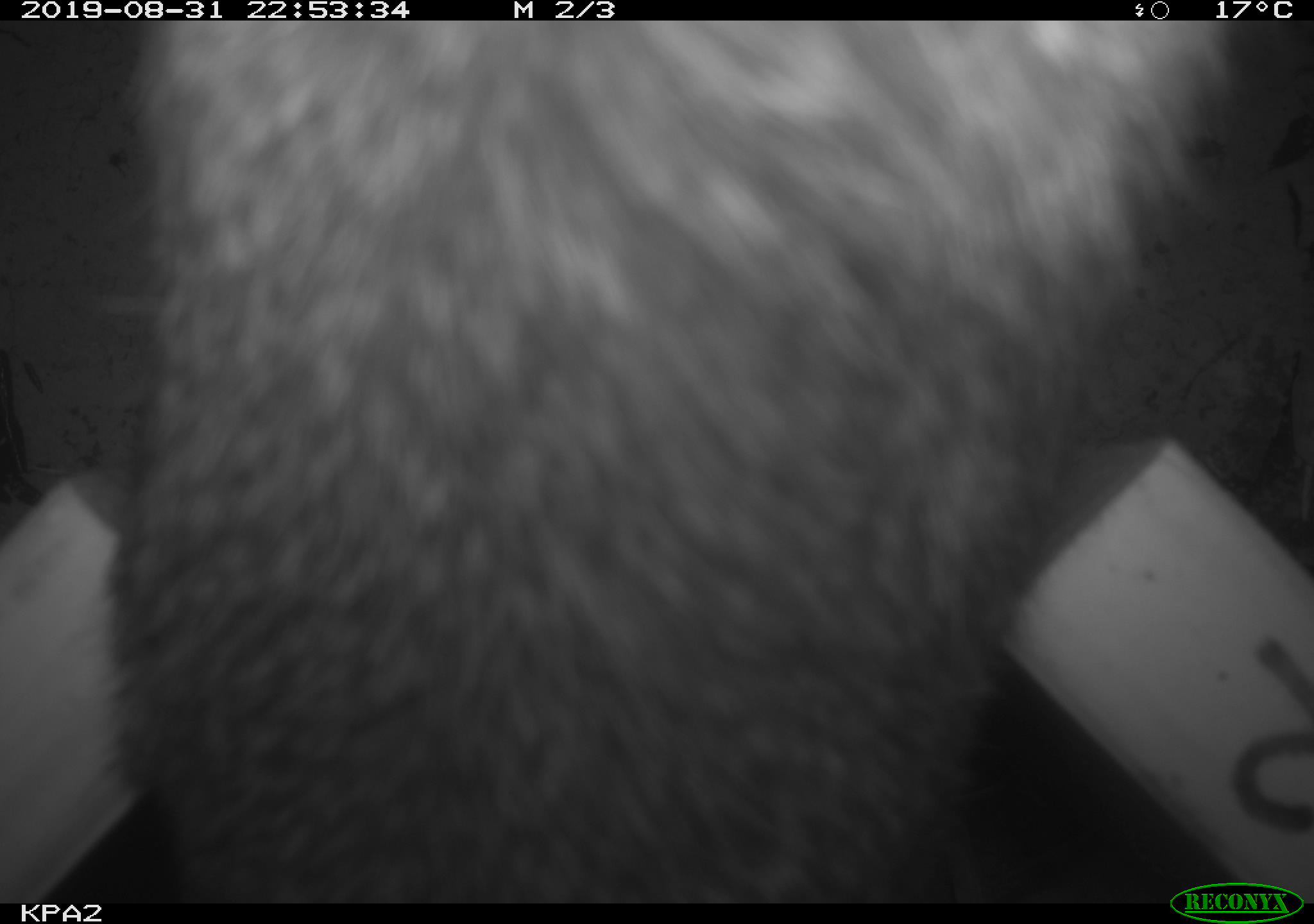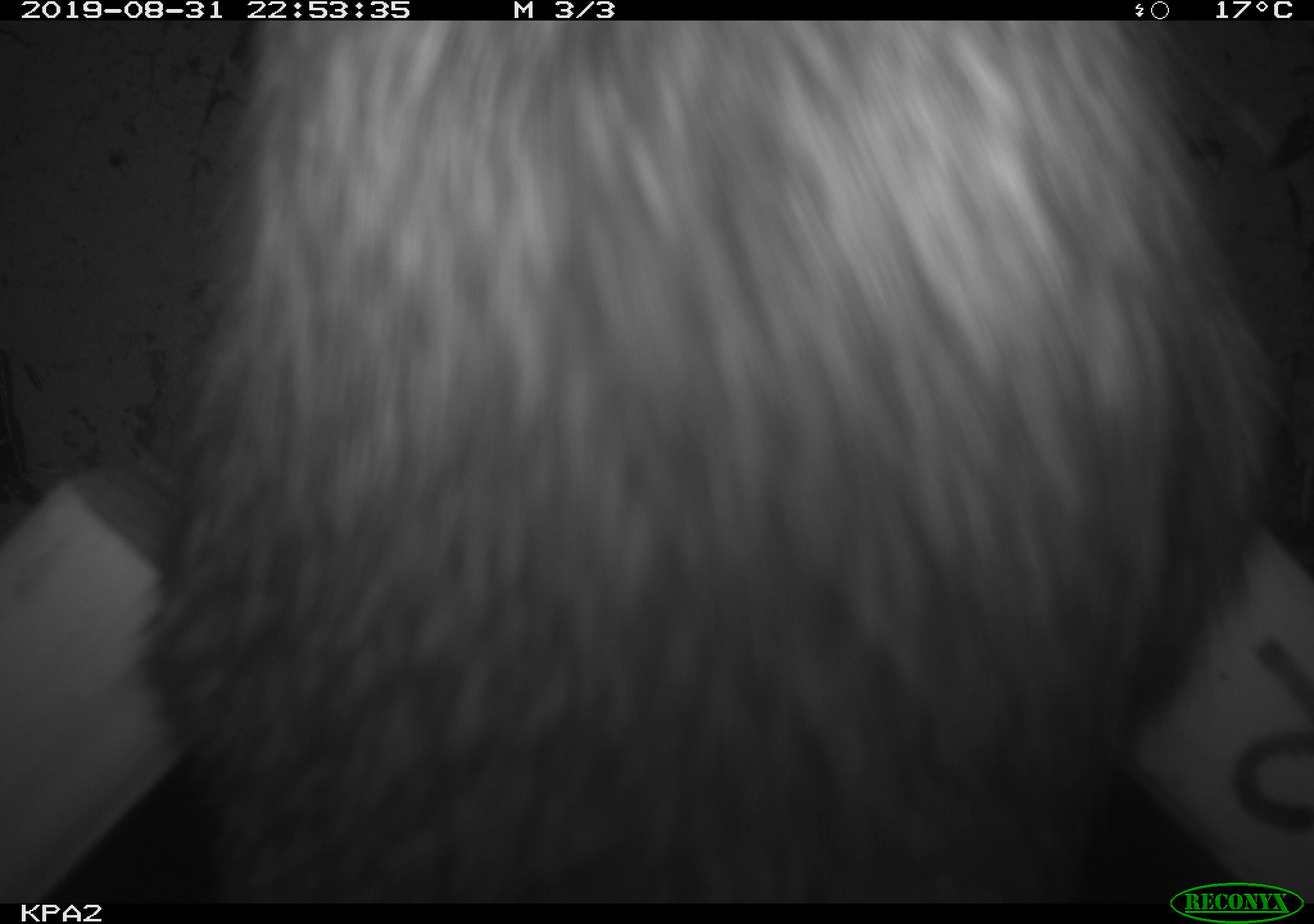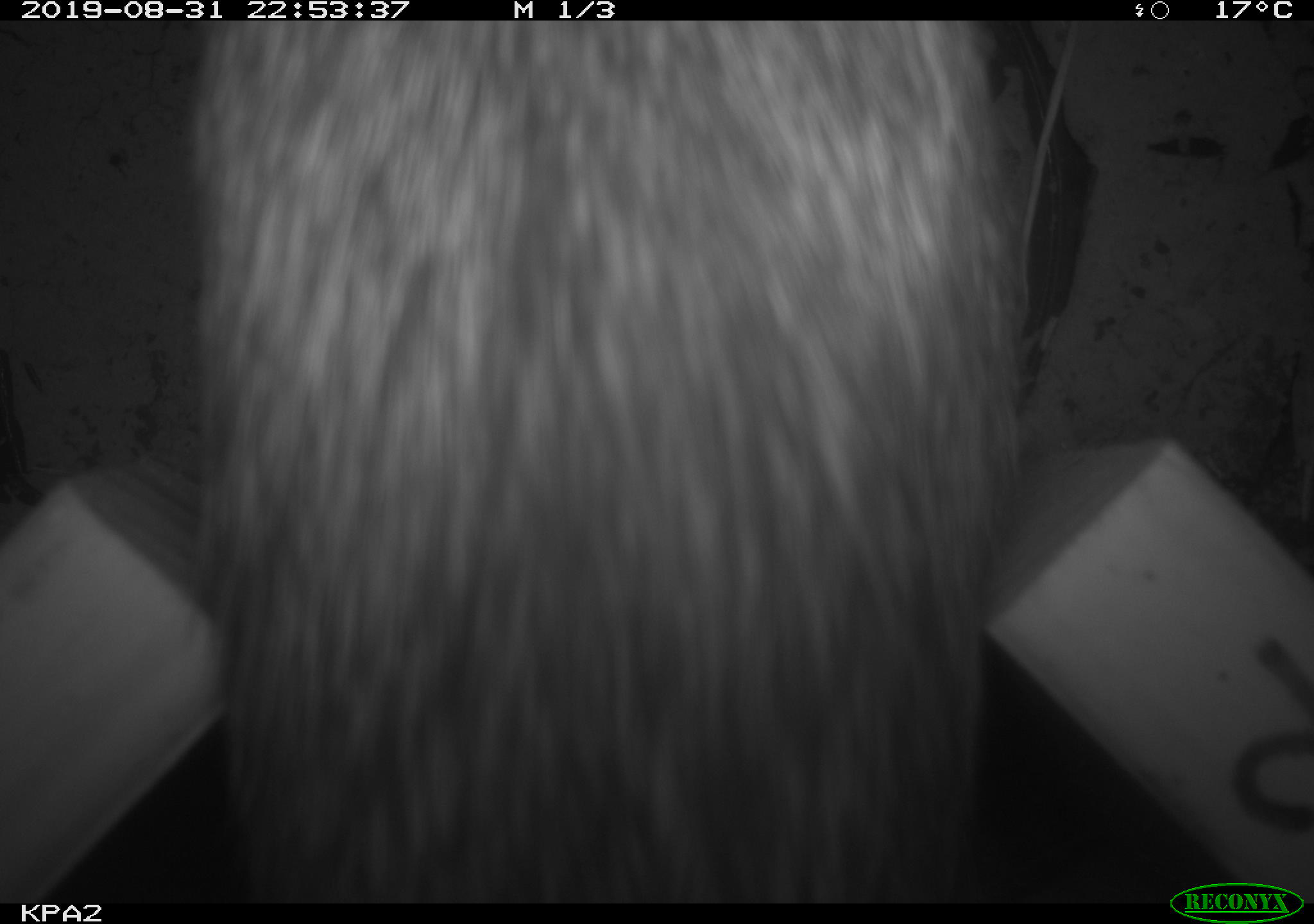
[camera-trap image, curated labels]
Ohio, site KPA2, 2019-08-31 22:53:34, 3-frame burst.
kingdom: Animalia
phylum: Chordata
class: Mammalia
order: Lagomorpha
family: Leporidae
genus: Sylvilagus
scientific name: Sylvilagus floridanus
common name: eastern cottontail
Eastern cottontail (Sylvilagus floridanus).